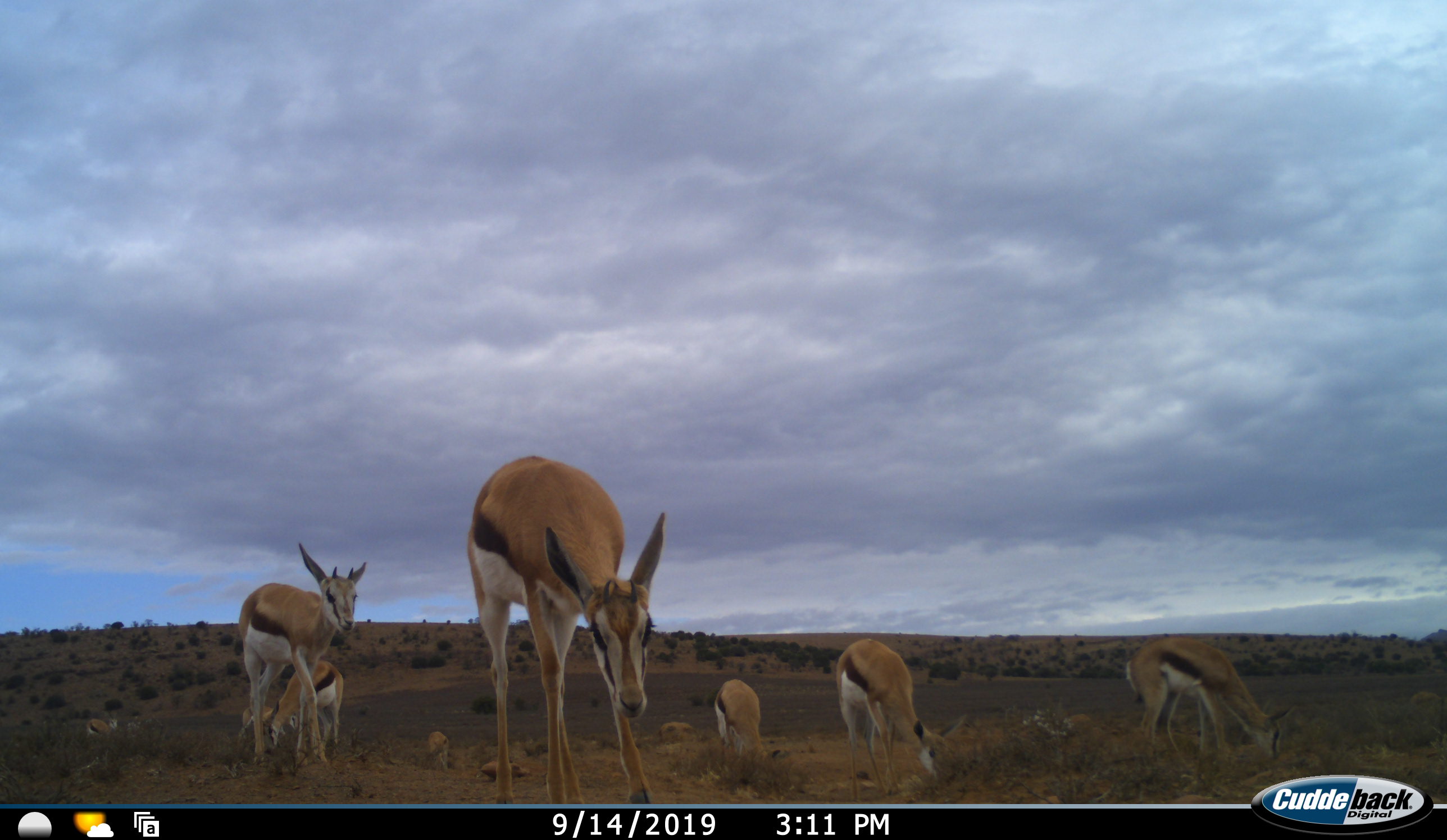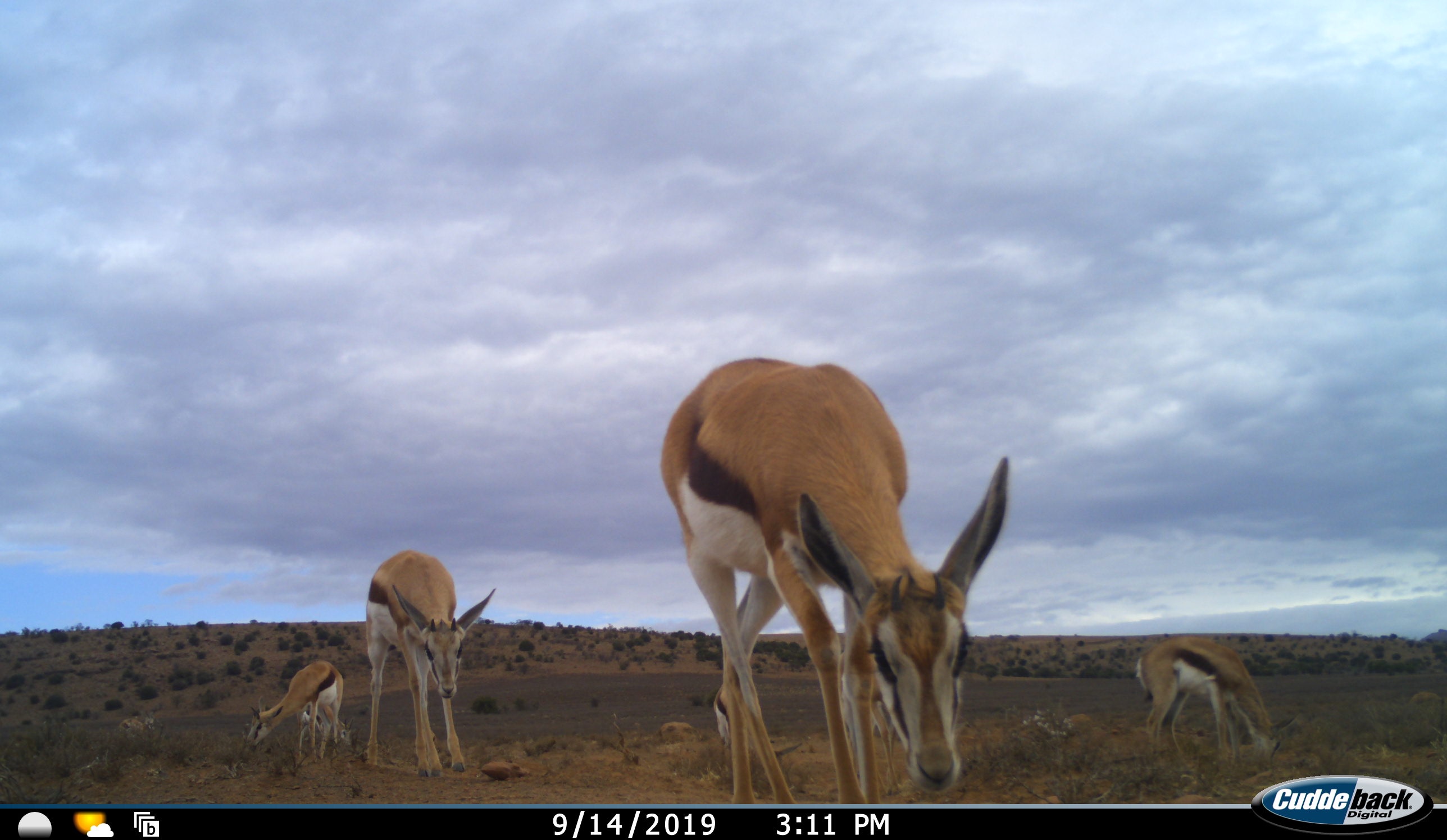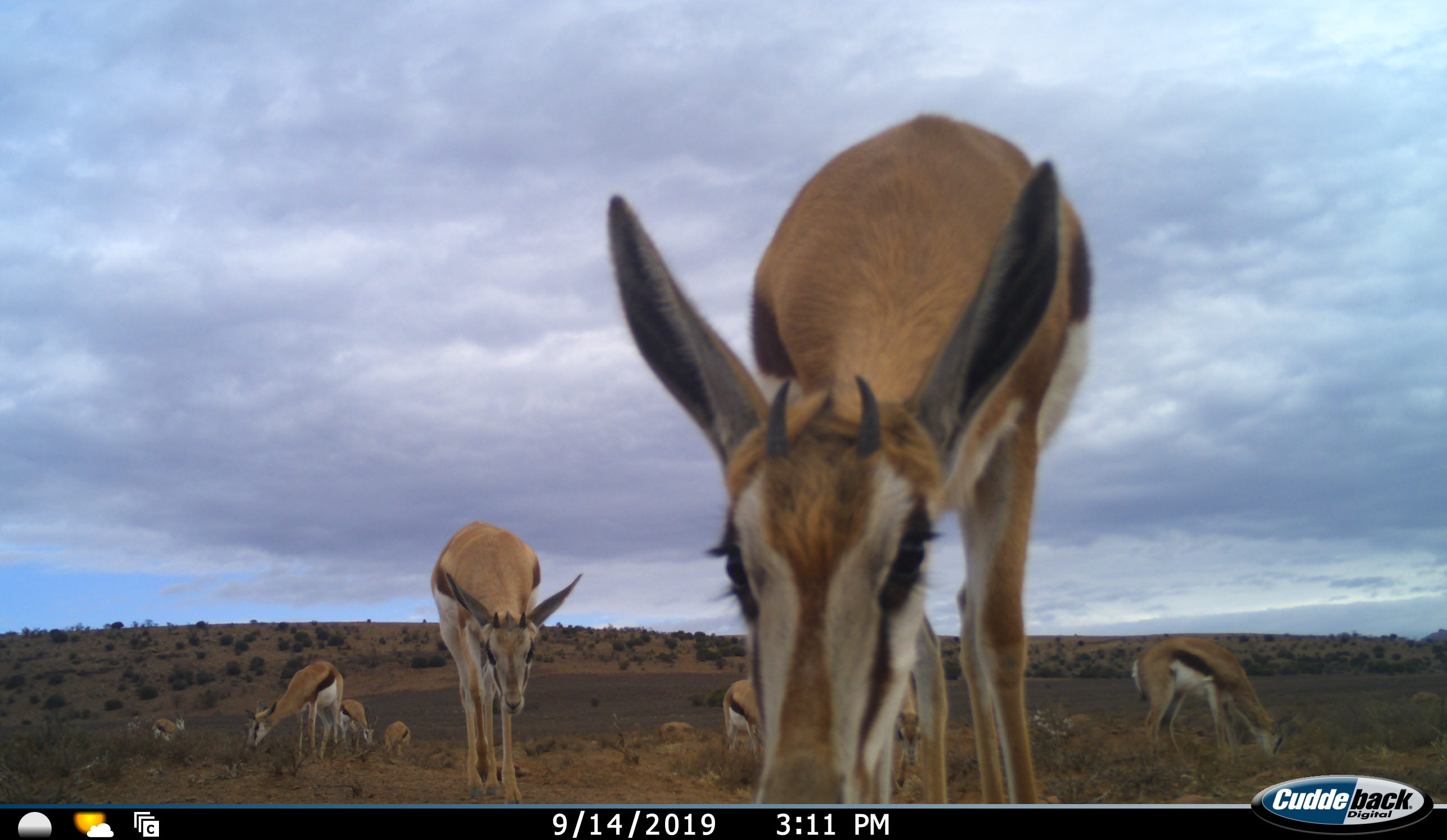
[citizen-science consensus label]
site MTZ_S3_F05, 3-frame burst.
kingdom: Animalia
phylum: Chordata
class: Mammalia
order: Artiodactyla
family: Bovidae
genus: Antidorcas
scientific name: Antidorcas marsupialis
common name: springbok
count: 9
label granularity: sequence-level